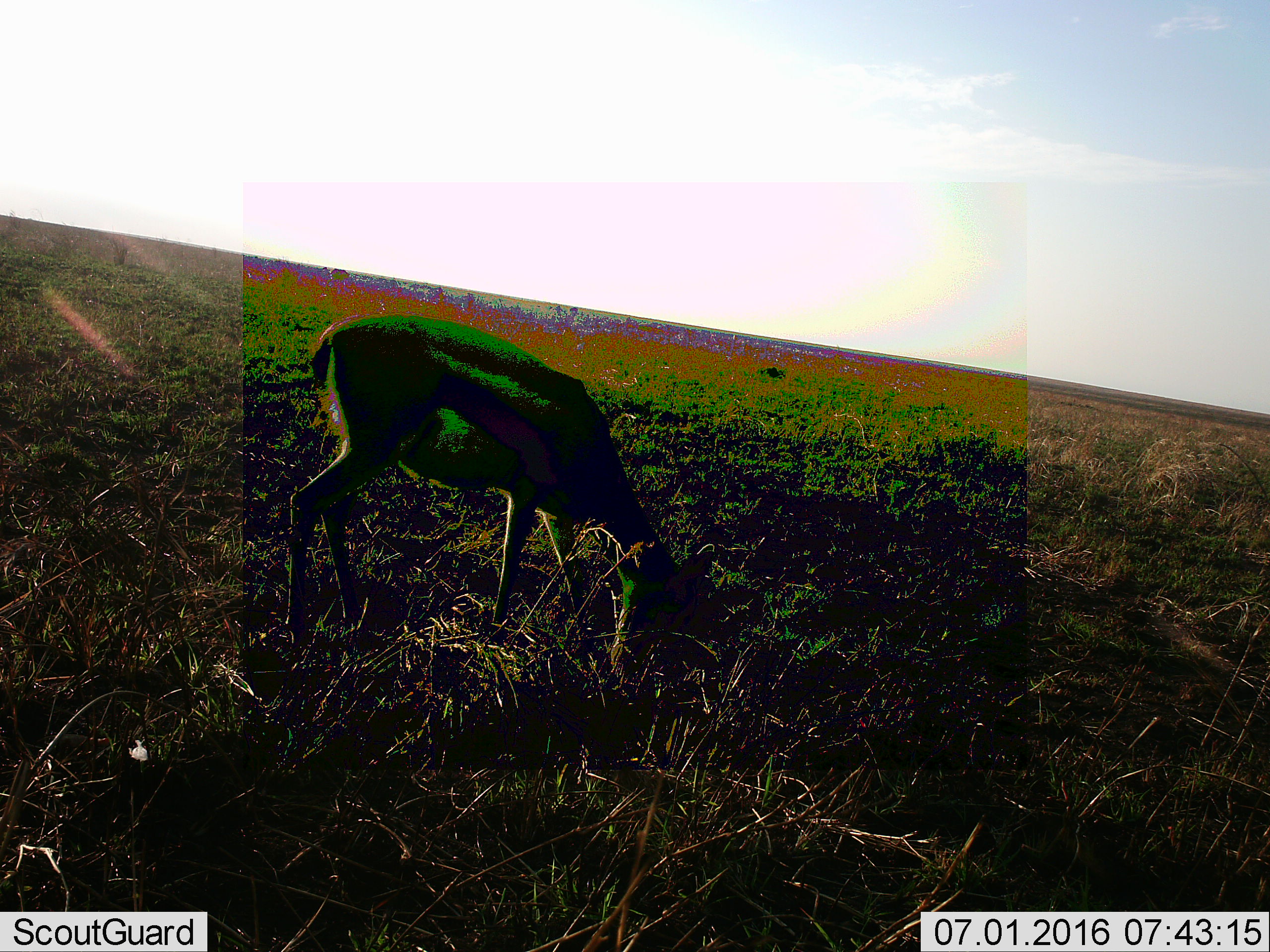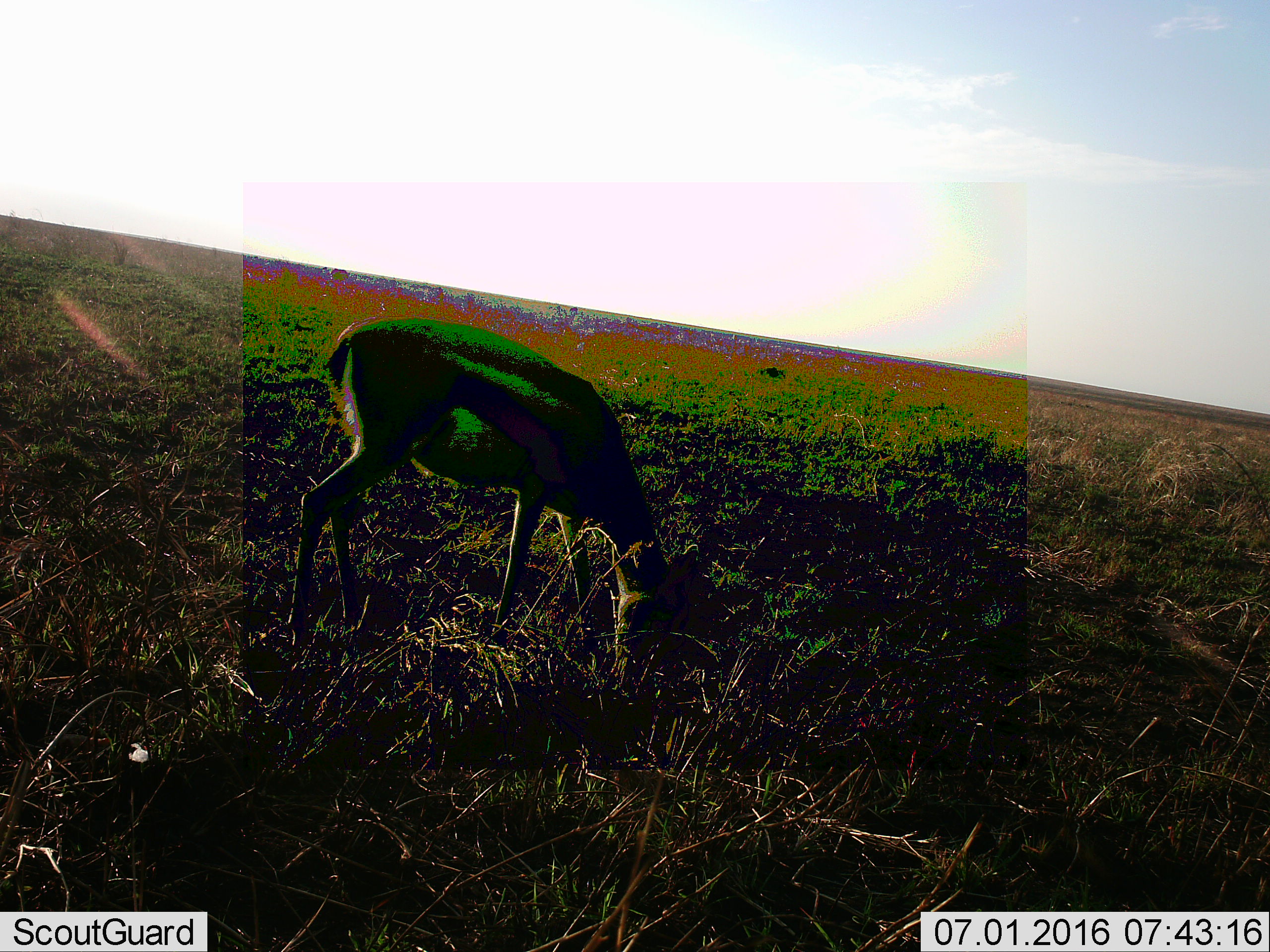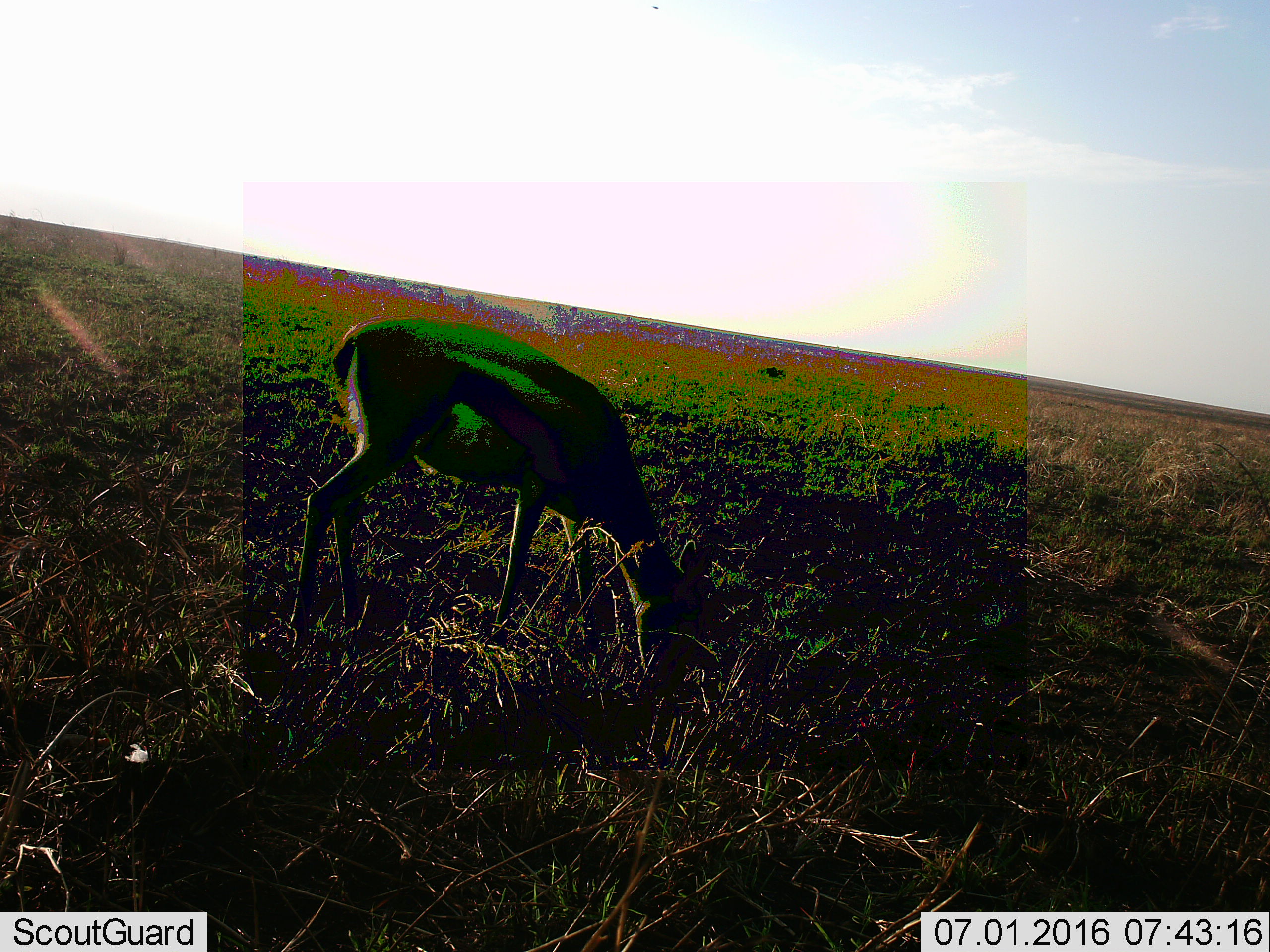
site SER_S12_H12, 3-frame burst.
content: unidentified animal